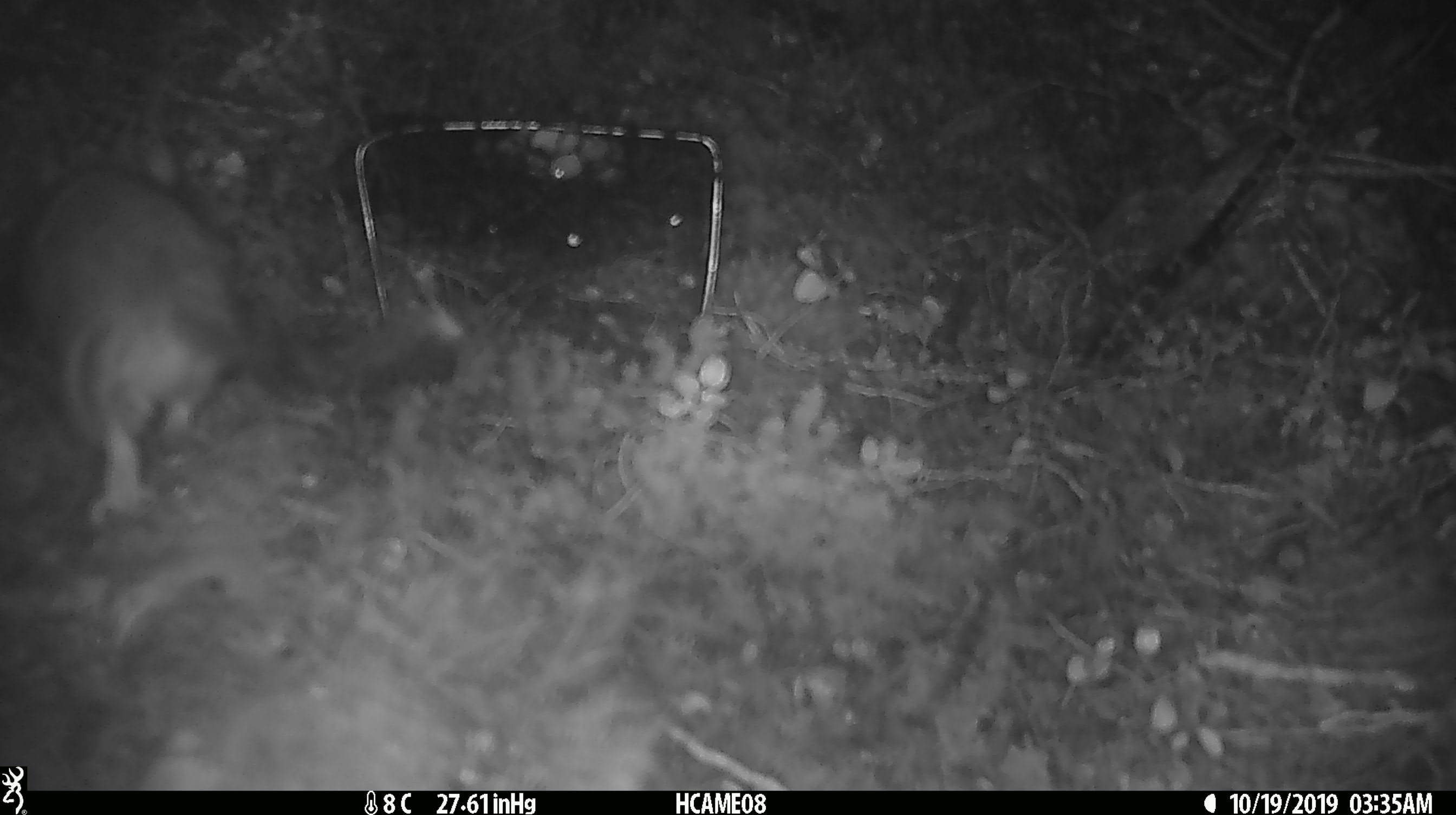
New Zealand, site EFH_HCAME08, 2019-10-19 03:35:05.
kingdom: Animalia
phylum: Chordata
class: Mammalia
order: Rodentia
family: Muridae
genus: Rattus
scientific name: Rattus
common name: rat